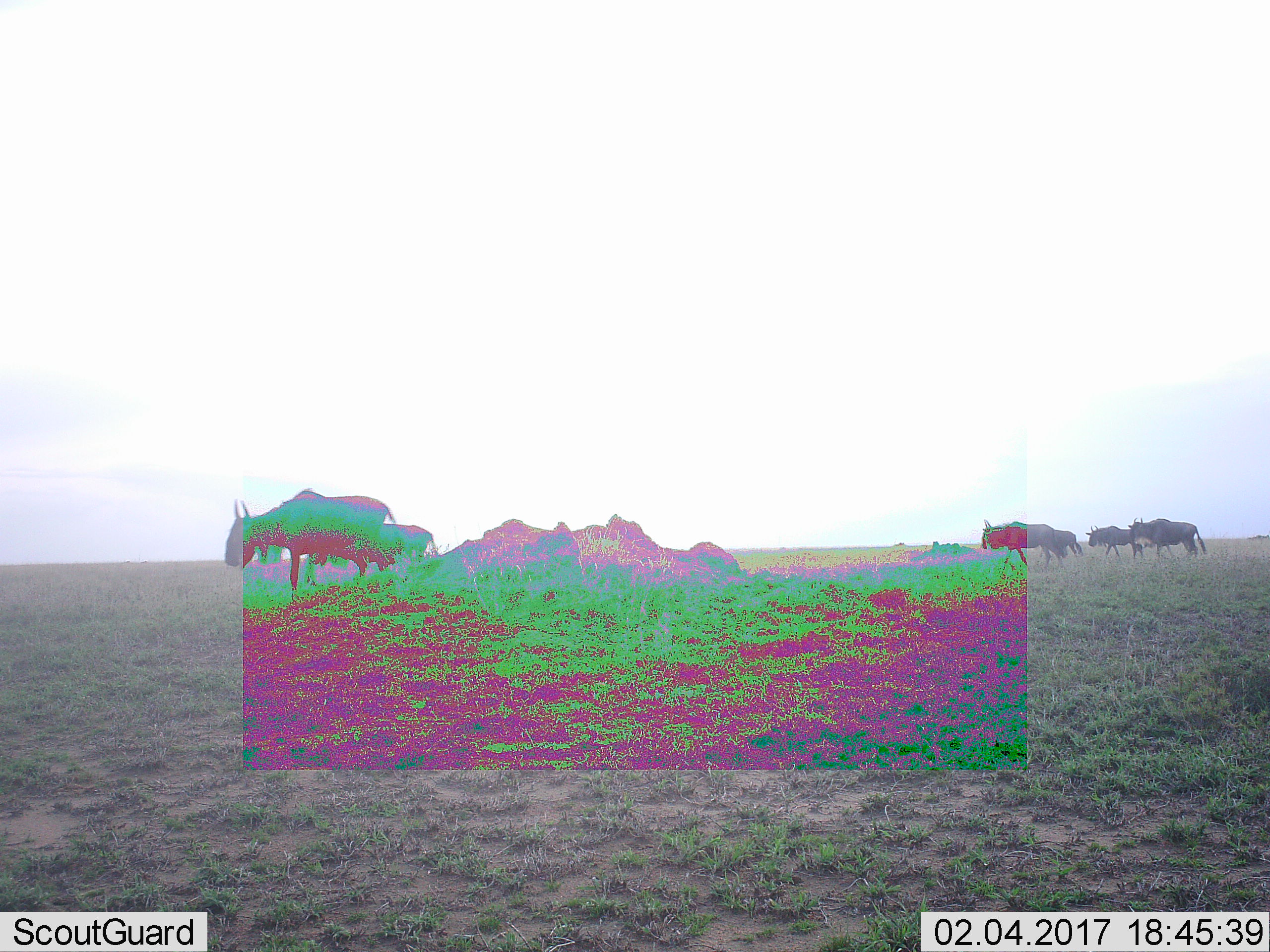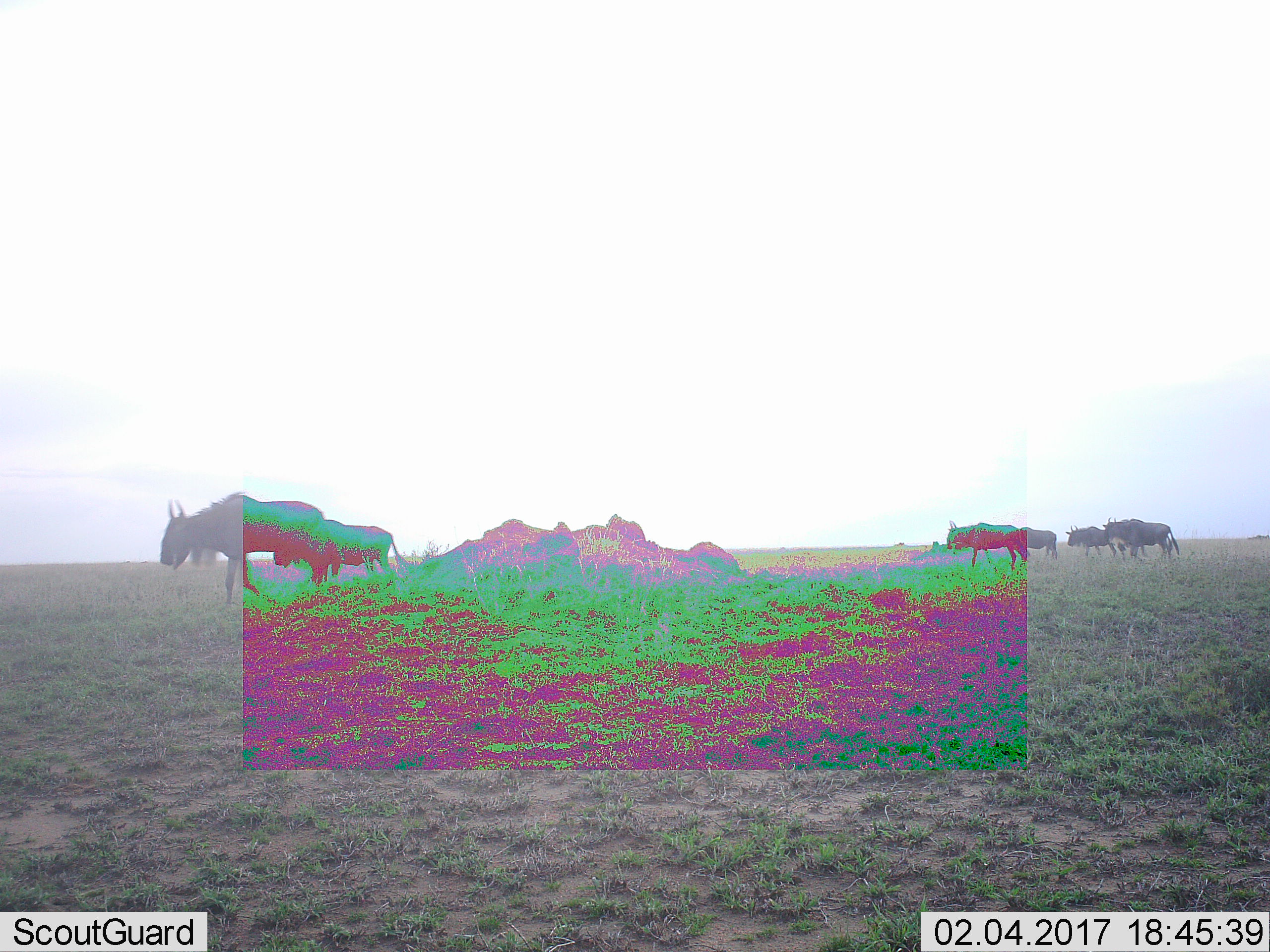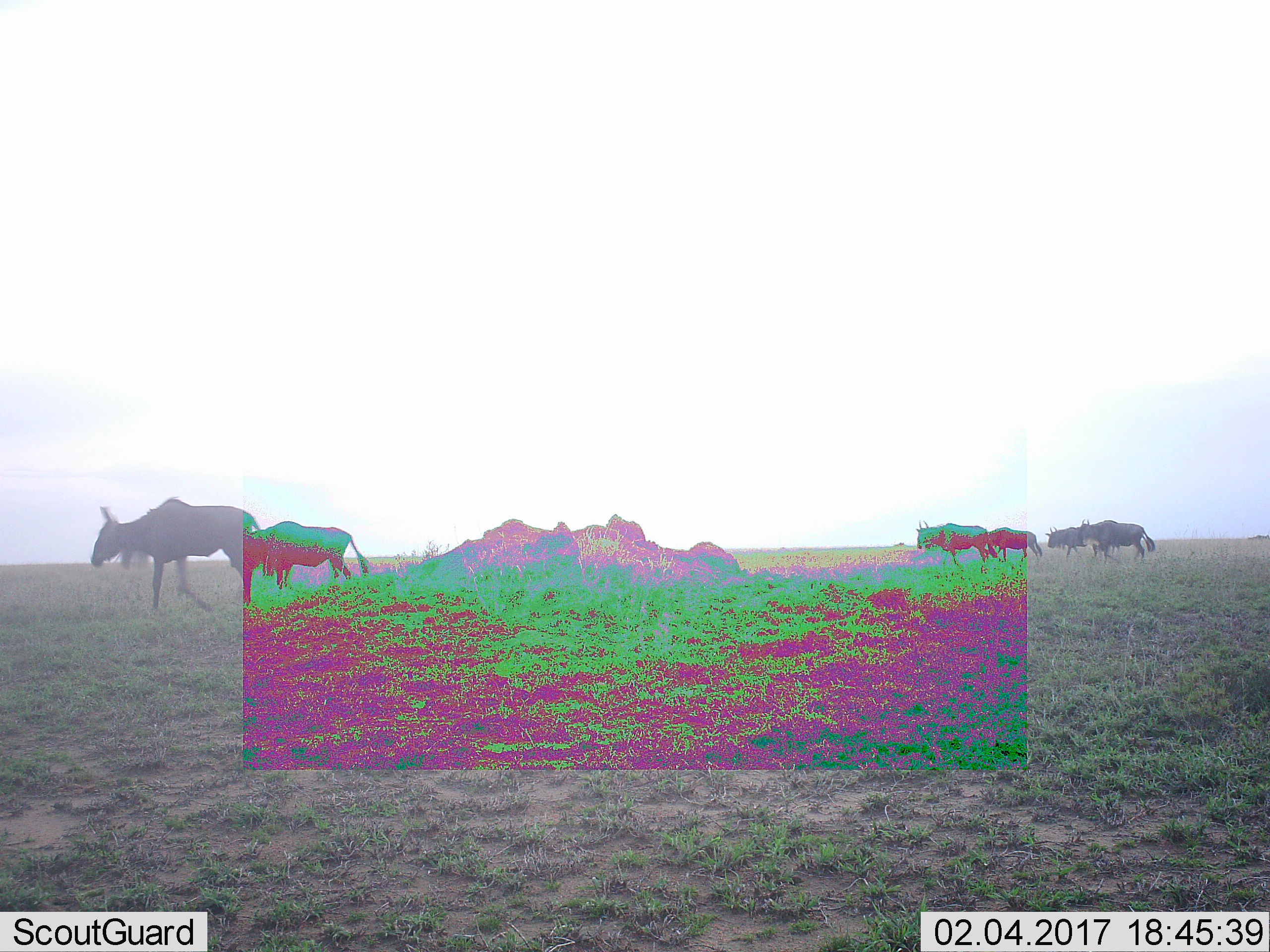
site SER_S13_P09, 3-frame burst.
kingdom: Animalia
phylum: Chordata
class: Mammalia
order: Artiodactyla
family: Bovidae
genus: Connochaetes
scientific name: Connochaetes taurinus taurinus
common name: blue wildebeest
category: wildebeestblue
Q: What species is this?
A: Wildebeestblue (blue wildebeest) (Connochaetes taurinus taurinus).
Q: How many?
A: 6.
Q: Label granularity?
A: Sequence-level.